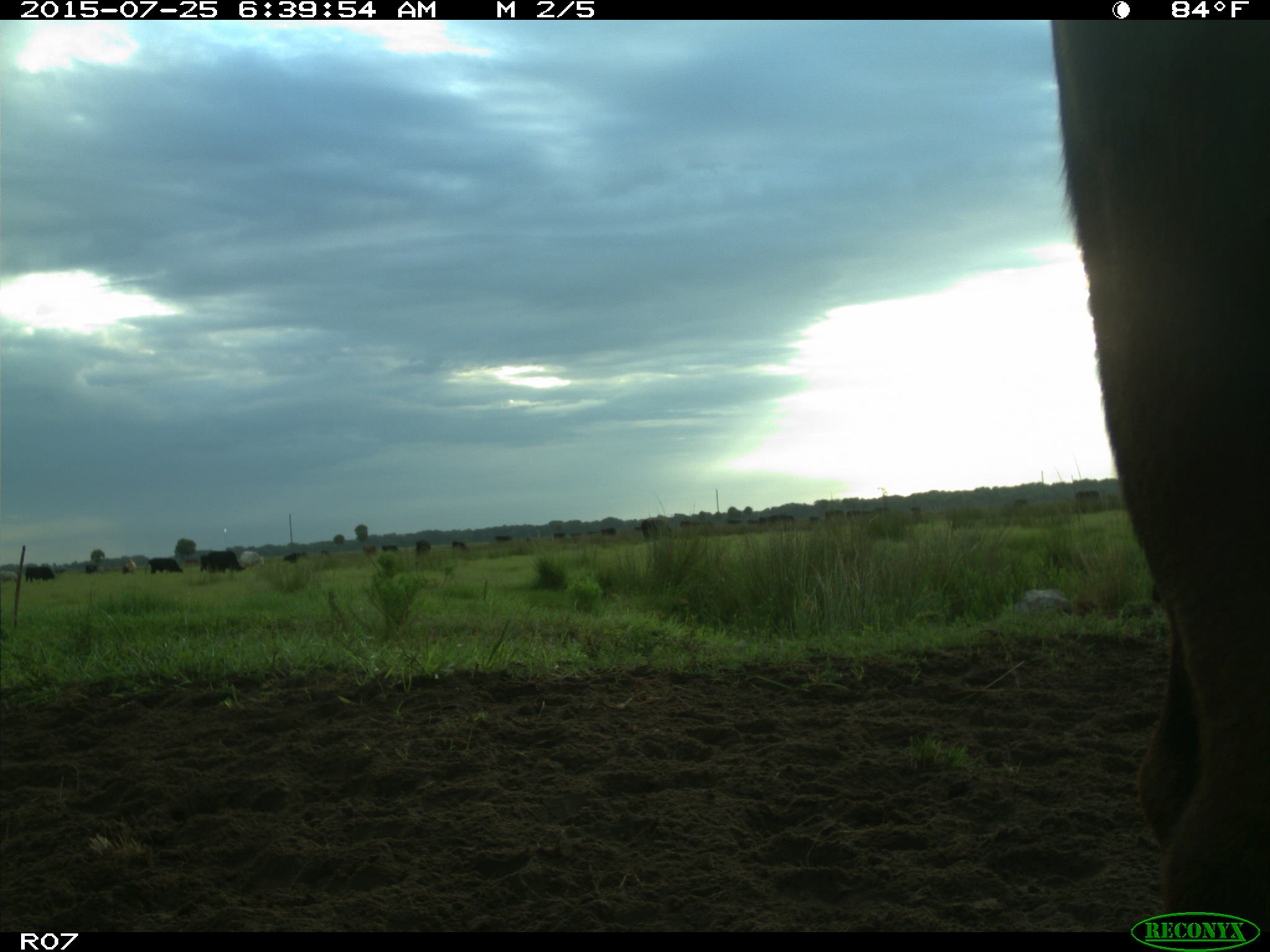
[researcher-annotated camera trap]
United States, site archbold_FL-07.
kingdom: Animalia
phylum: Chordata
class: Mammalia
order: Artiodactyla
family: Bovidae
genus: Bos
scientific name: Bos taurus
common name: domestic cow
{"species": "Bos taurus (domestic cow)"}